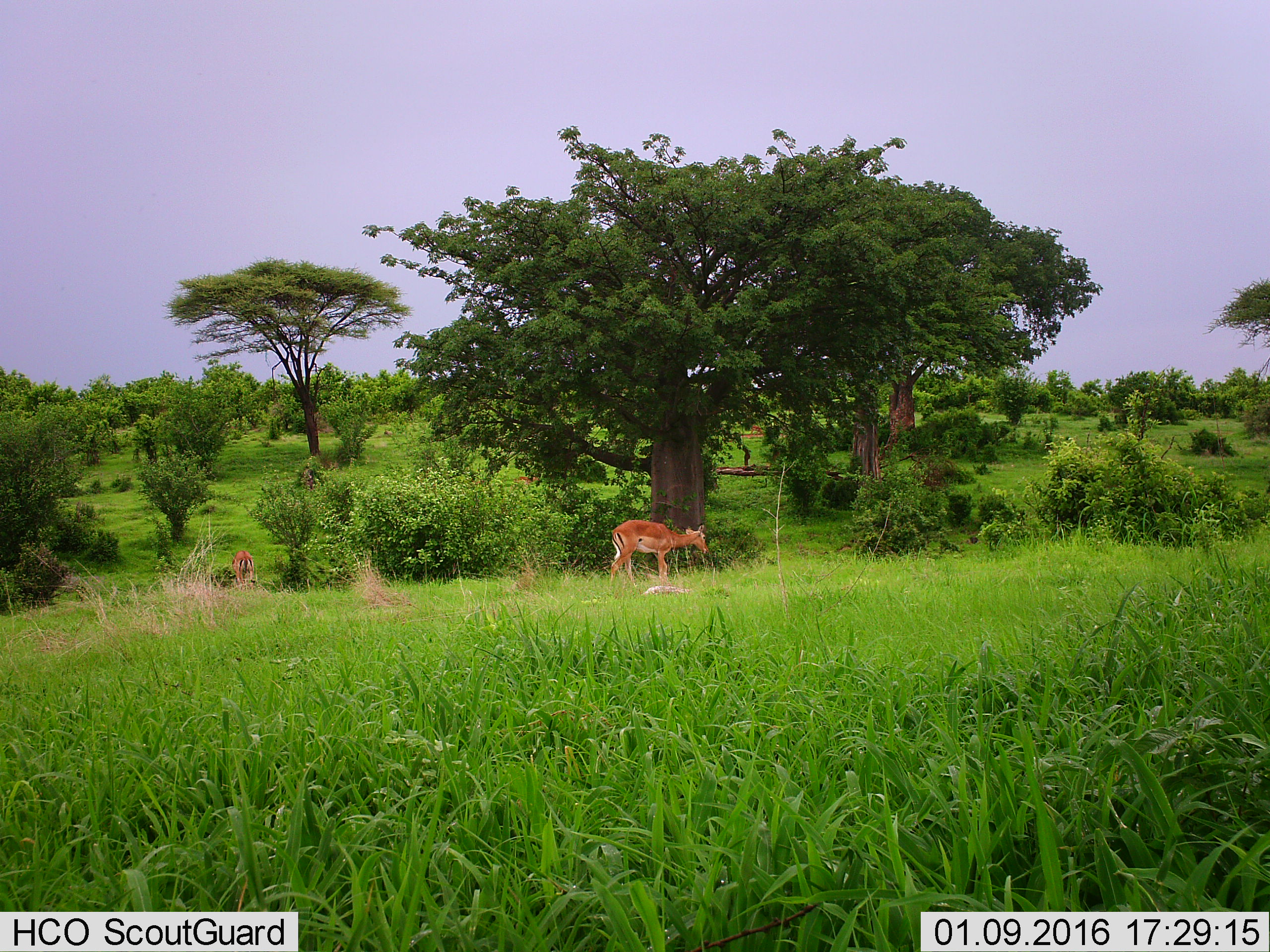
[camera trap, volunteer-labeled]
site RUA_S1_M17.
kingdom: Animalia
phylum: Chordata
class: Mammalia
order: Artiodactyla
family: Bovidae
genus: Aepyceros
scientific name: Aepyceros melampus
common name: impala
Impala (Aepyceros melampus), count 2. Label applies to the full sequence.